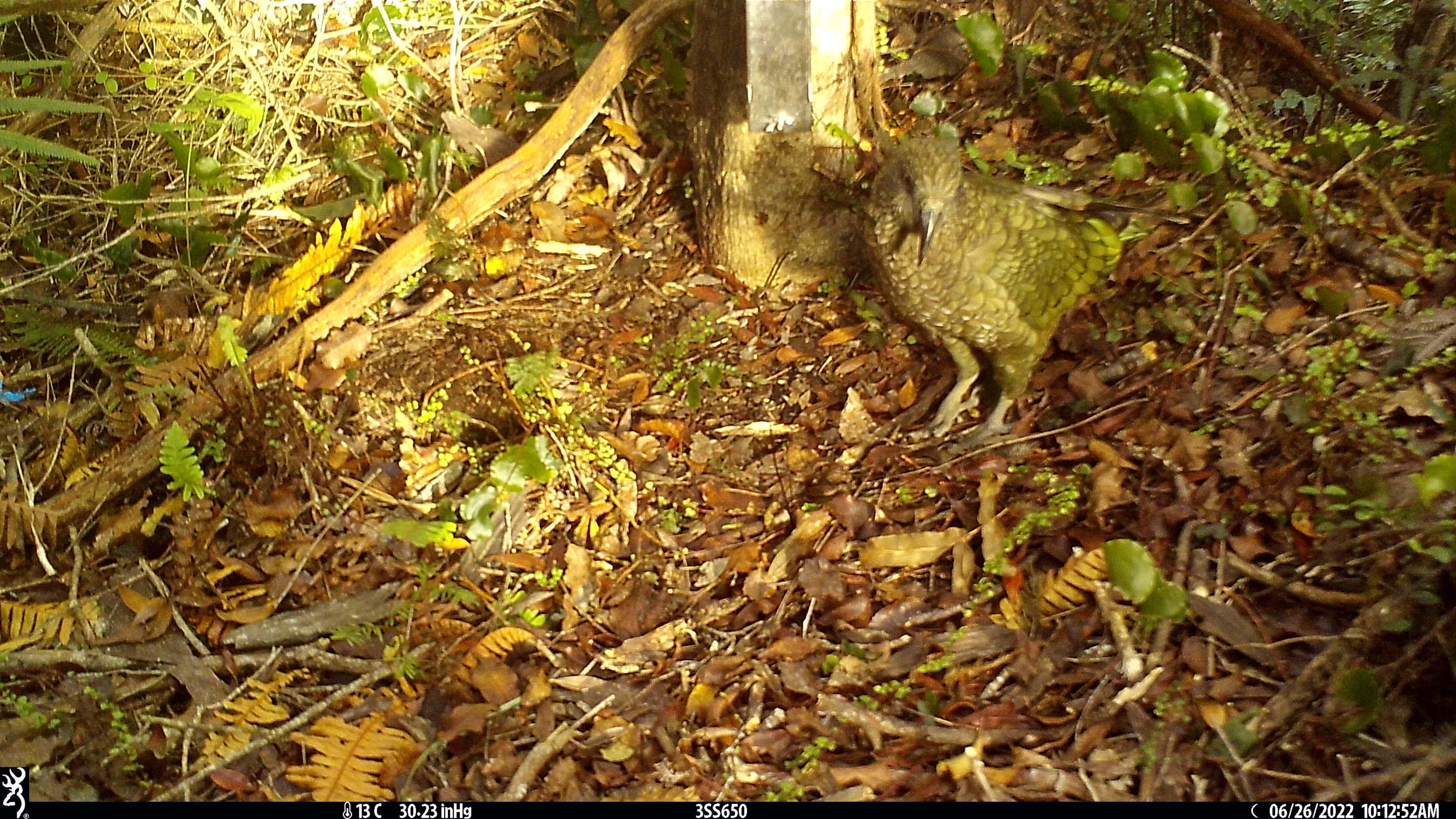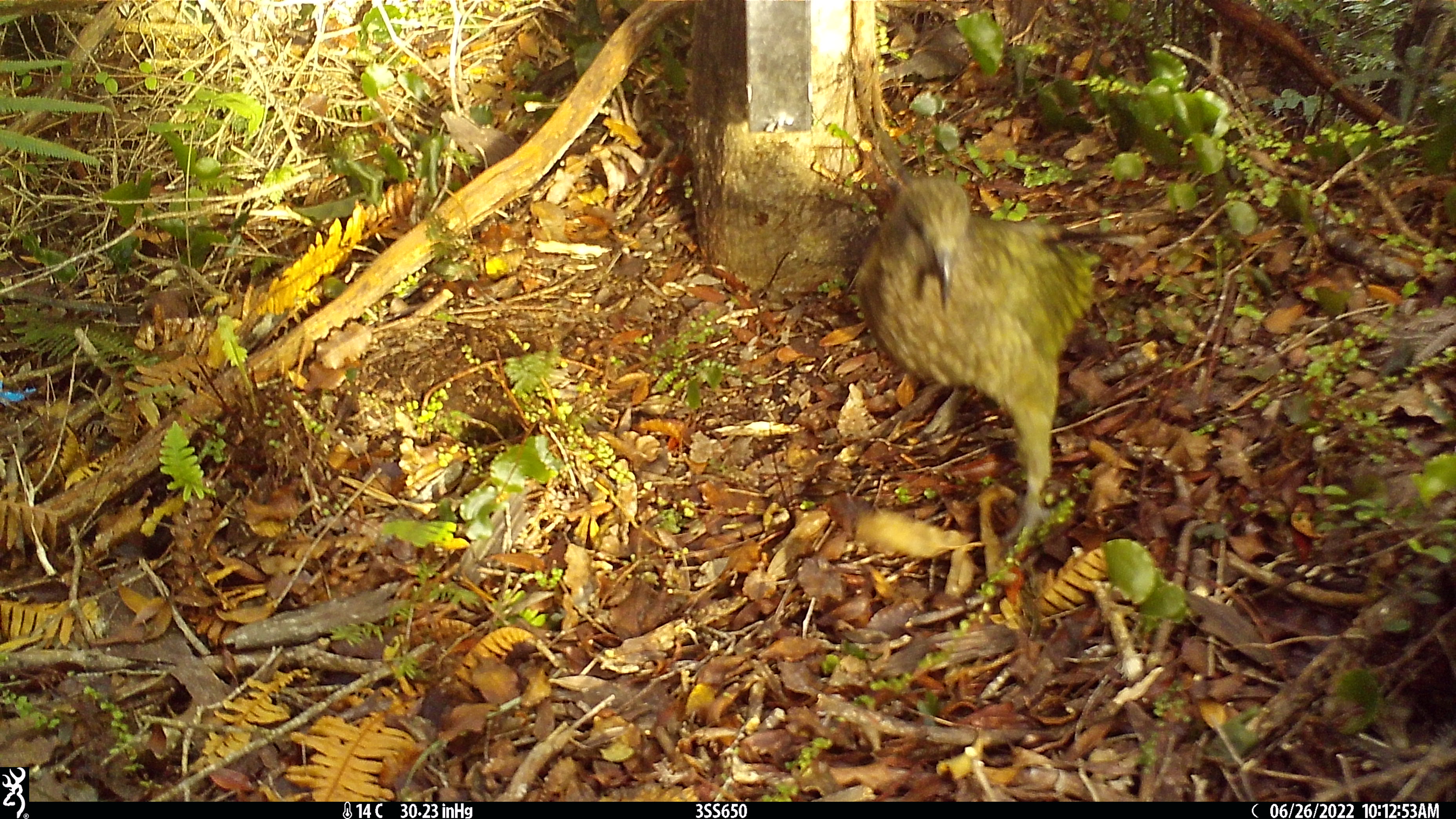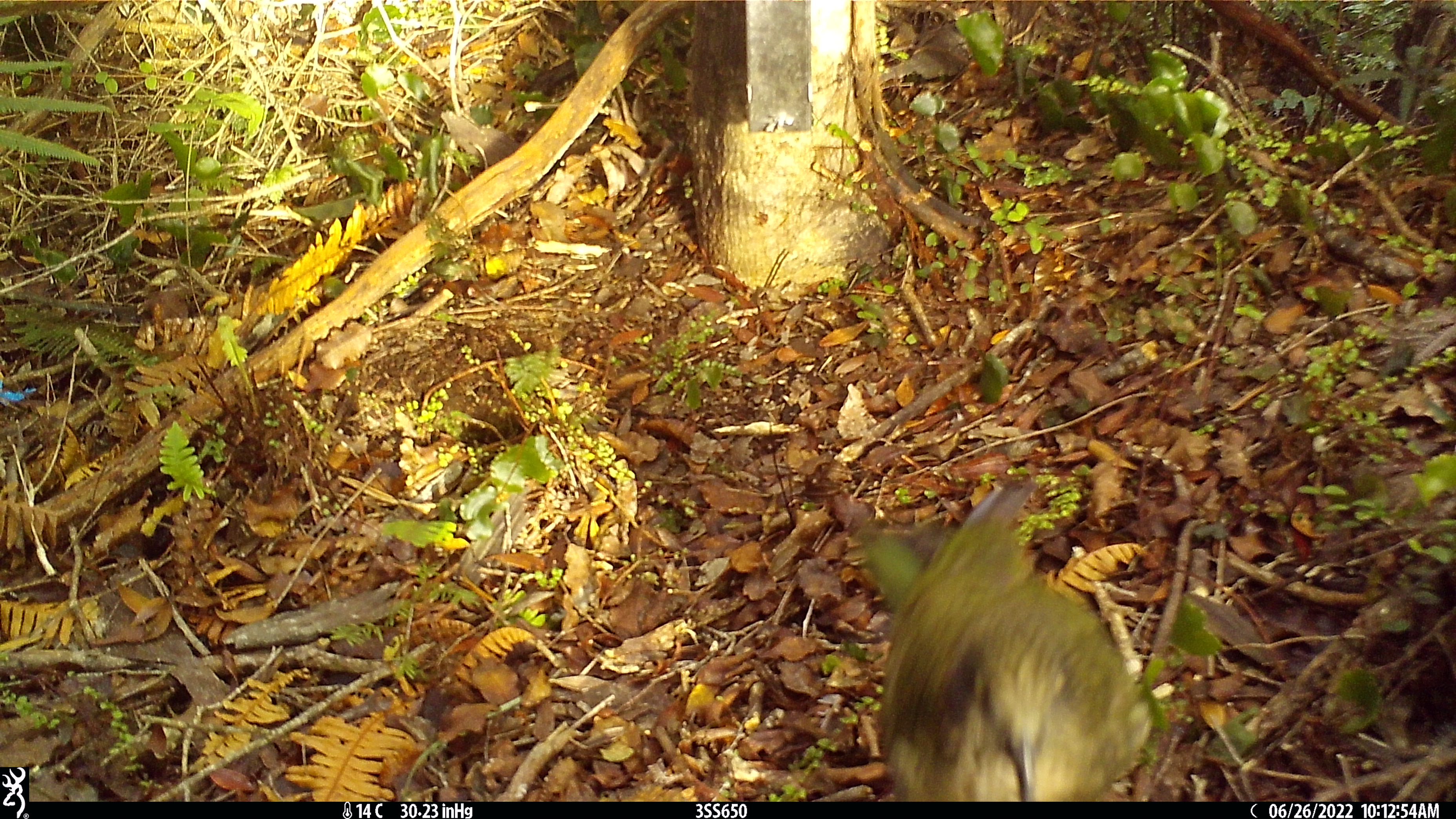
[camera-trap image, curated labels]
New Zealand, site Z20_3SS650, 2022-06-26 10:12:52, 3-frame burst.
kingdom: Animalia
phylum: Chordata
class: Aves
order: Psittaciformes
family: Strigopidae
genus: Nestor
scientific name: Nestor notabilis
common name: kea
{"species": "kea (Nestor notabilis)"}